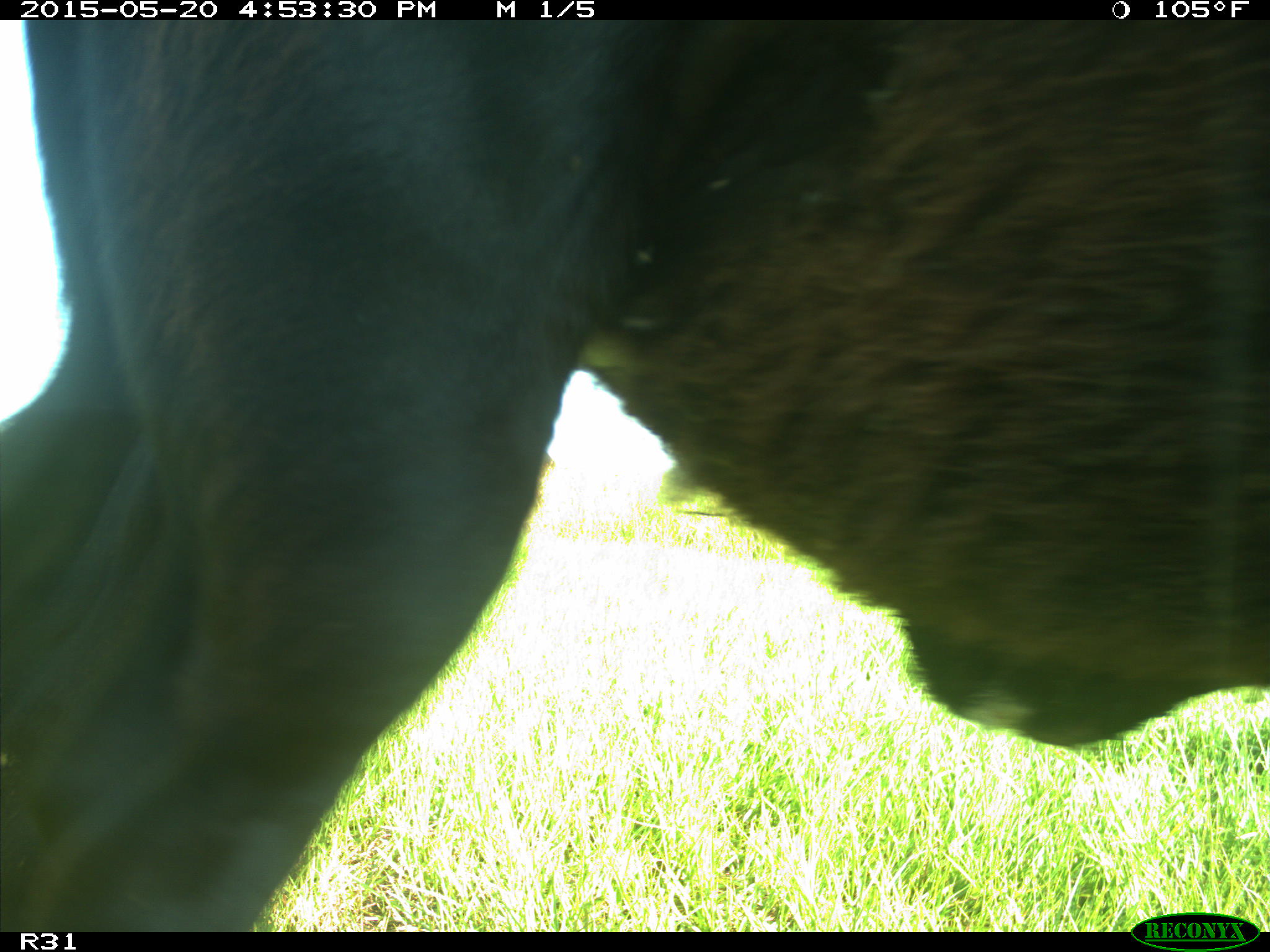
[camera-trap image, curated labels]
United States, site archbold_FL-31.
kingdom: Animalia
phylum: Chordata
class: Mammalia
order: Artiodactyla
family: Bovidae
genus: Bos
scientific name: Bos taurus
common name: domestic cow